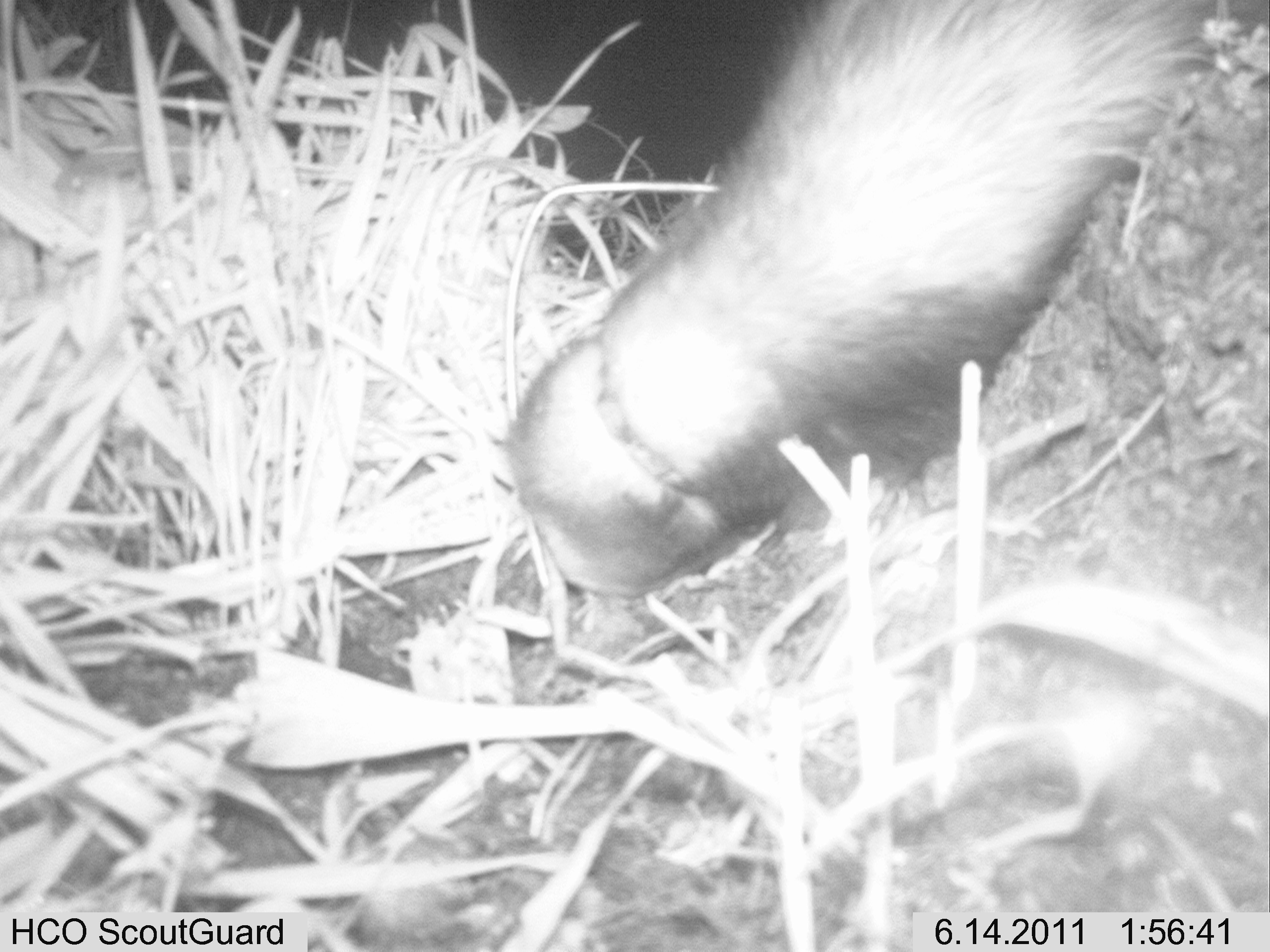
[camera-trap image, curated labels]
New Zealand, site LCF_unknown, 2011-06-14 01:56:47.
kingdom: Animalia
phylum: Chordata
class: Mammalia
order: Carnivora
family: Mustelidae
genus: Mustela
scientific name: Mustela furo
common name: ferret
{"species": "ferret (Mustela furo)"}